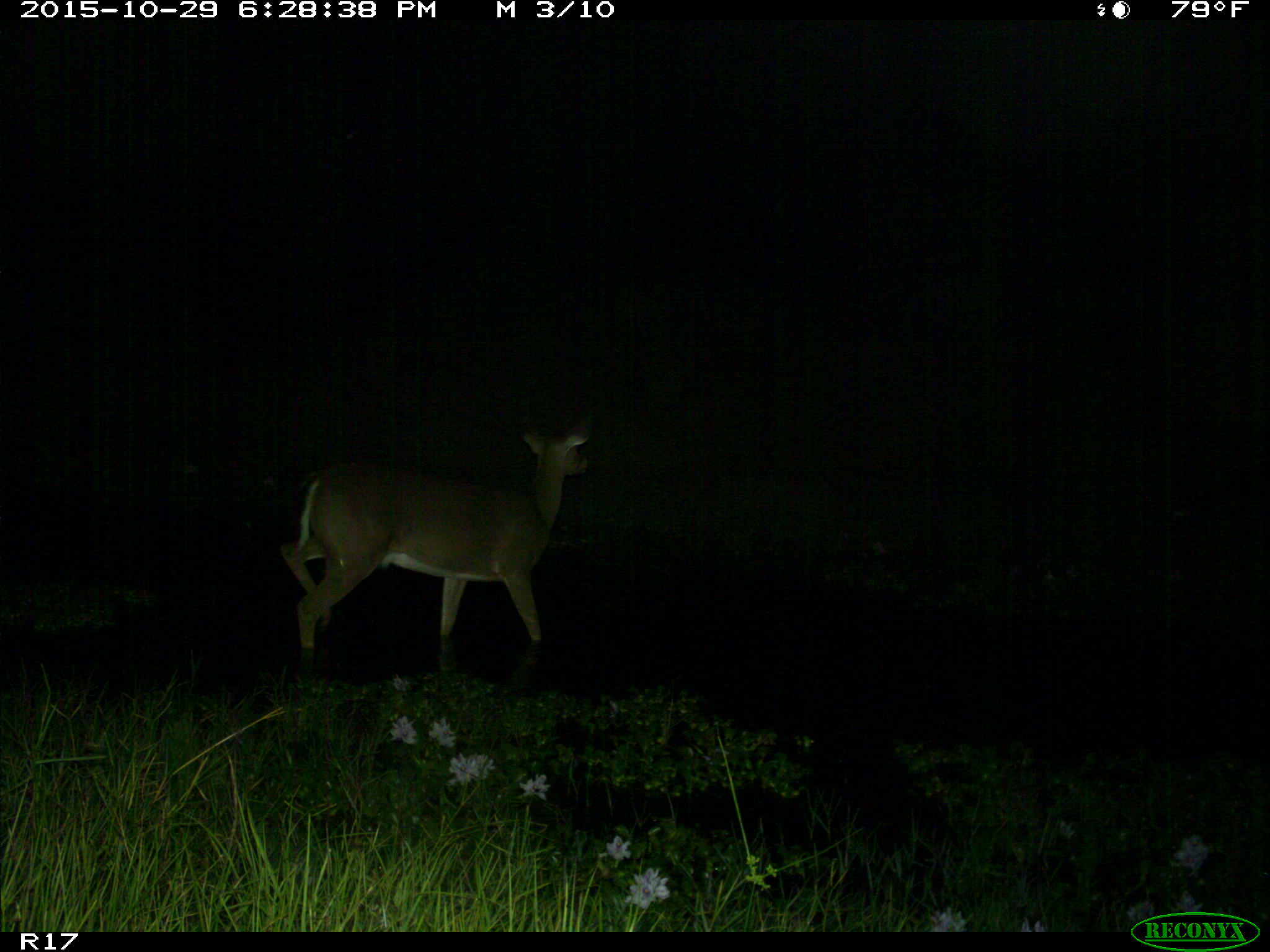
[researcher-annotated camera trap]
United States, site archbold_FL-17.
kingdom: Animalia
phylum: Chordata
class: Mammalia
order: Artiodactyla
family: Cervidae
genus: Odocoileus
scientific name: Odocoileus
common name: deer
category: unidentified deer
Unidentified deer (deer) (Odocoileus).